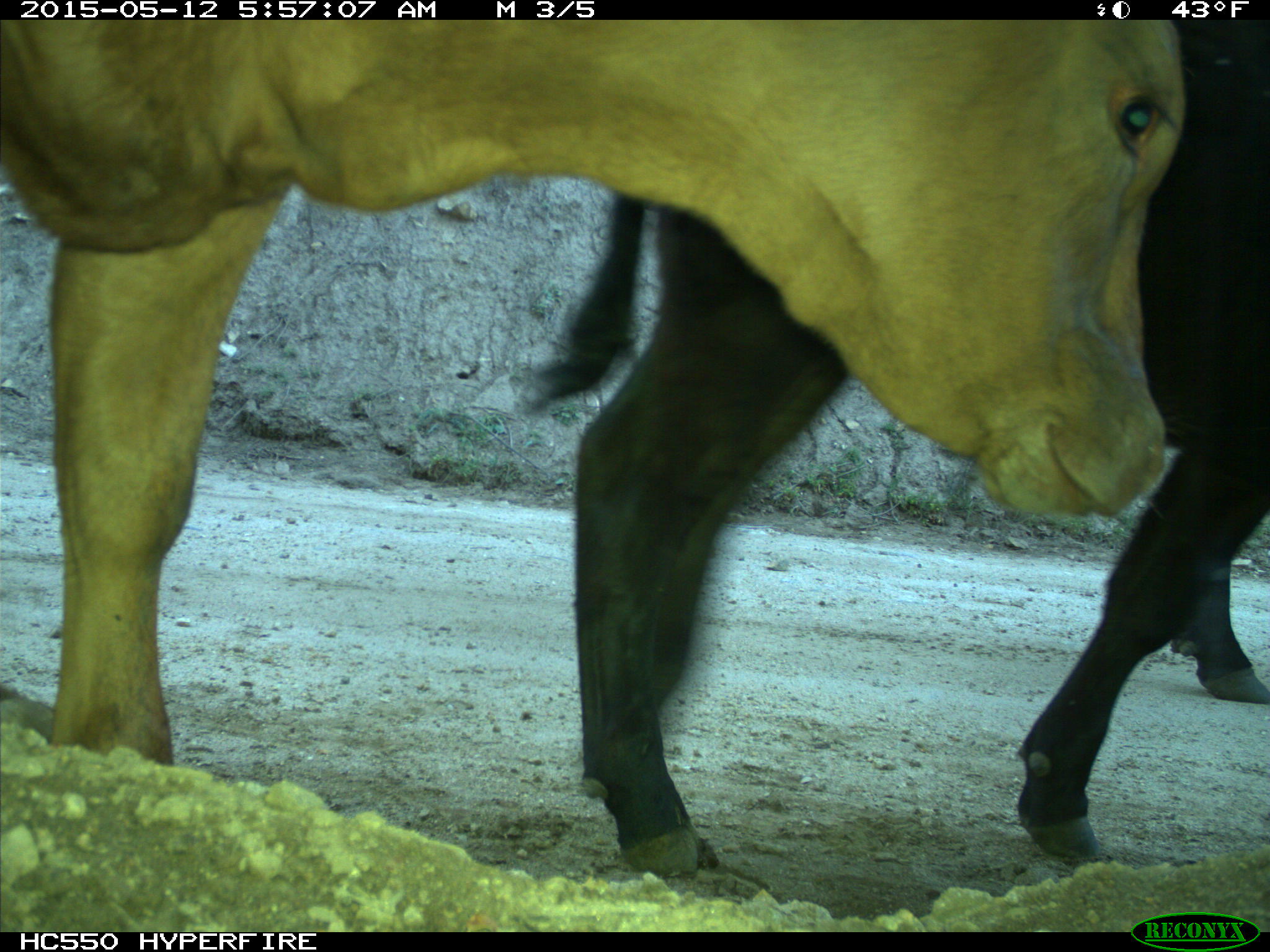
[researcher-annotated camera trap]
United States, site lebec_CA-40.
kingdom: Animalia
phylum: Chordata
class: Mammalia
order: Artiodactyla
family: Bovidae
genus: Bos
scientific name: Bos taurus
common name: domestic cow